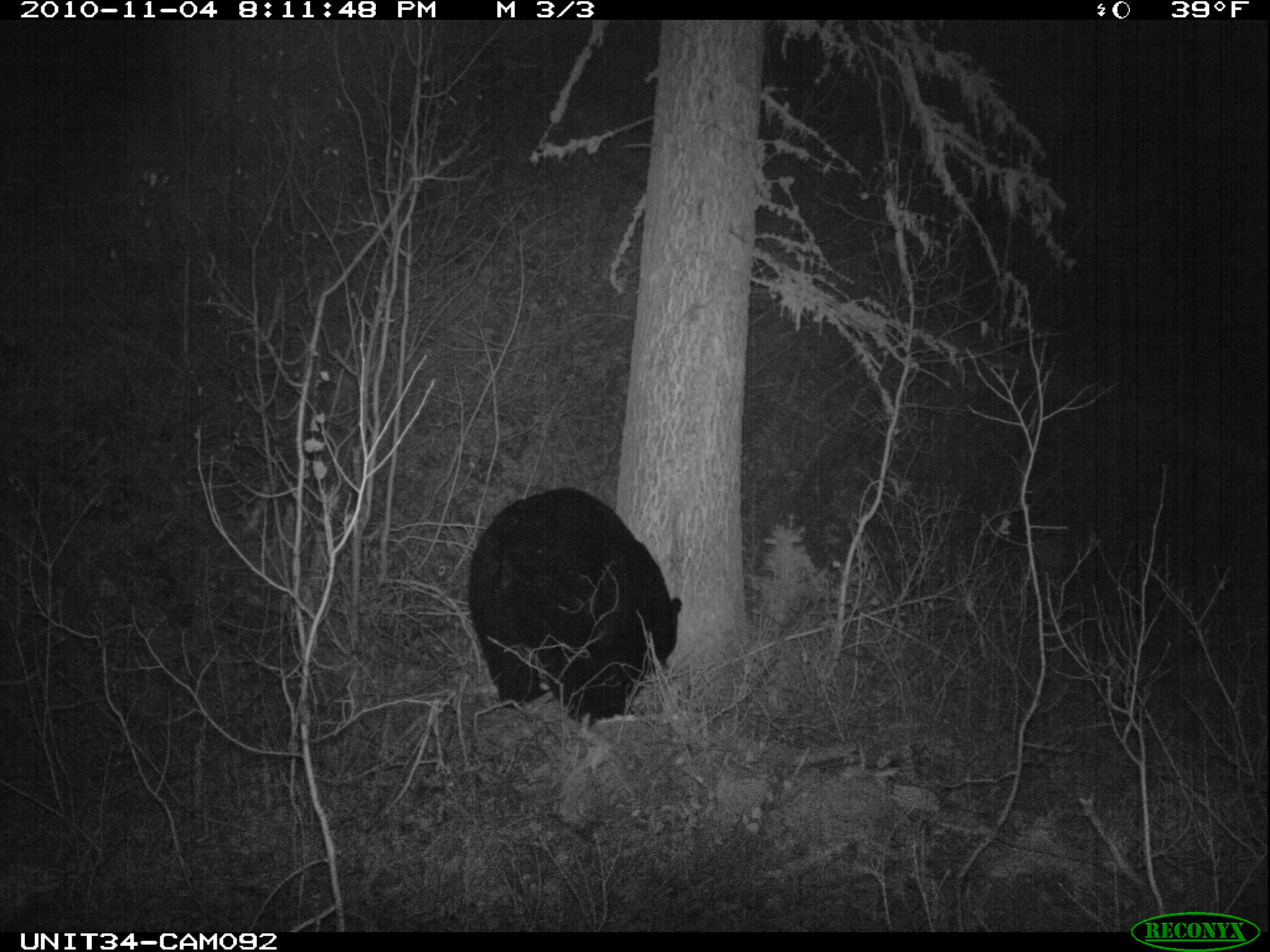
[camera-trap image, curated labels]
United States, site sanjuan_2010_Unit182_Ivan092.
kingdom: Animalia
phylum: Chordata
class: Mammalia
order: Carnivora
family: Ursidae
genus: Ursus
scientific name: Ursus americanus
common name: american black bear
Ursus americanus (american black bear).